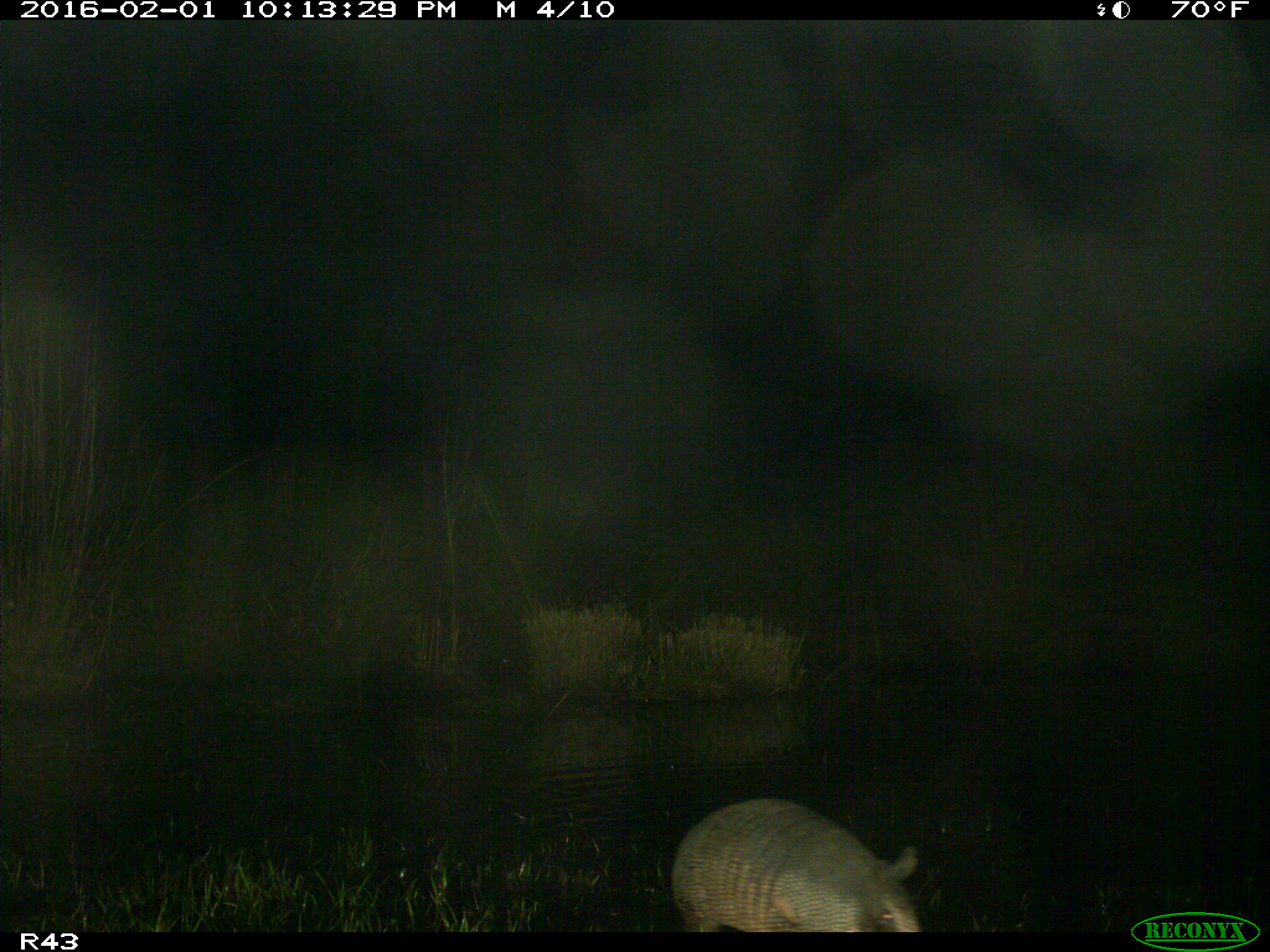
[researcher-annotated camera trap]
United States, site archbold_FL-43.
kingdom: Animalia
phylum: Chordata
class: Mammalia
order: Cingulata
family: Dasypodidae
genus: Dasypus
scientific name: Dasypus novemcinctus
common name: nine-banded armadillo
Dasypus novemcinctus (nine-banded armadillo).